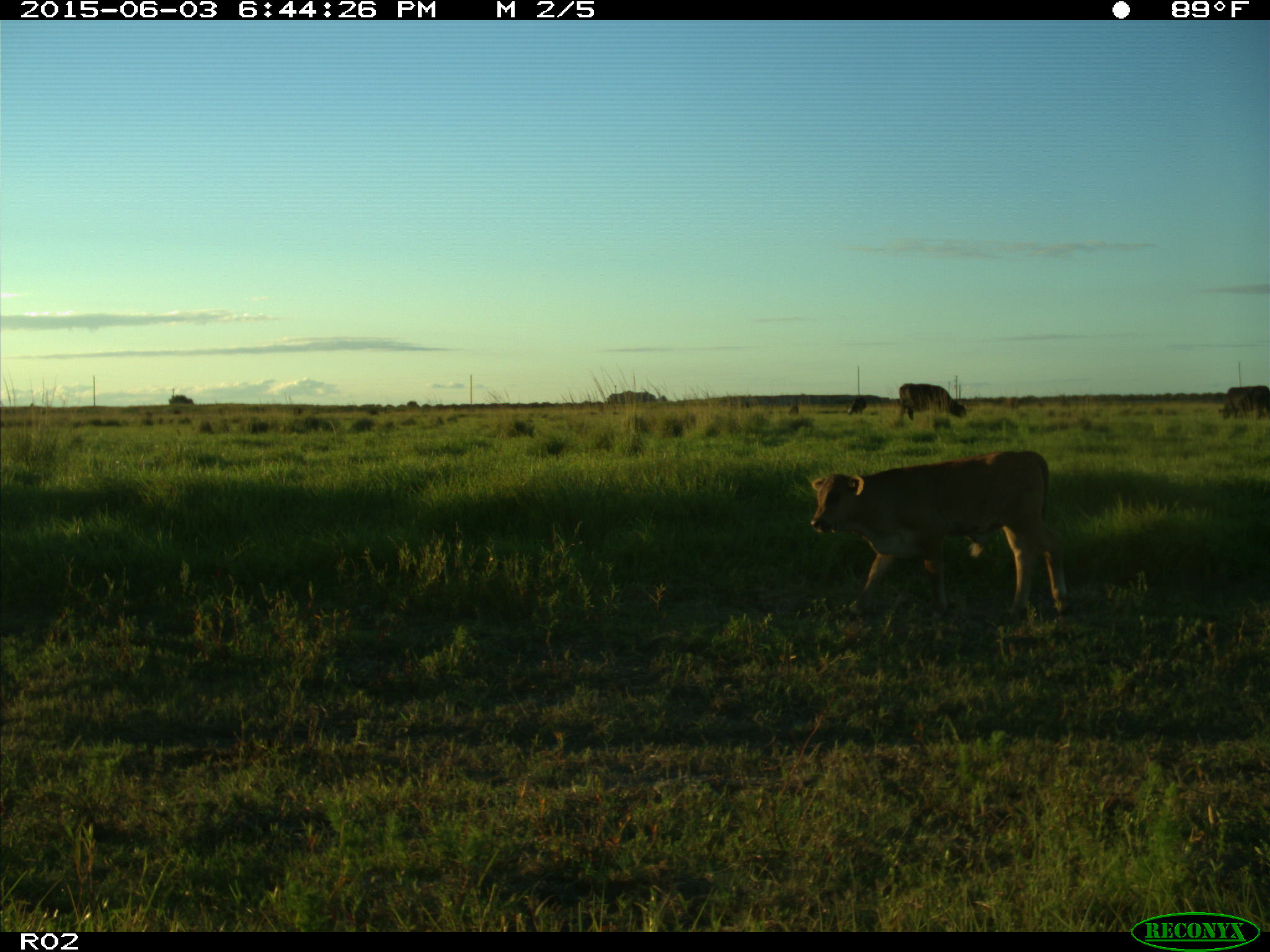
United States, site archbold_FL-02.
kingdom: Animalia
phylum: Chordata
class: Mammalia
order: Artiodactyla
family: Bovidae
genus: Bos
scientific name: Bos taurus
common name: domestic cow